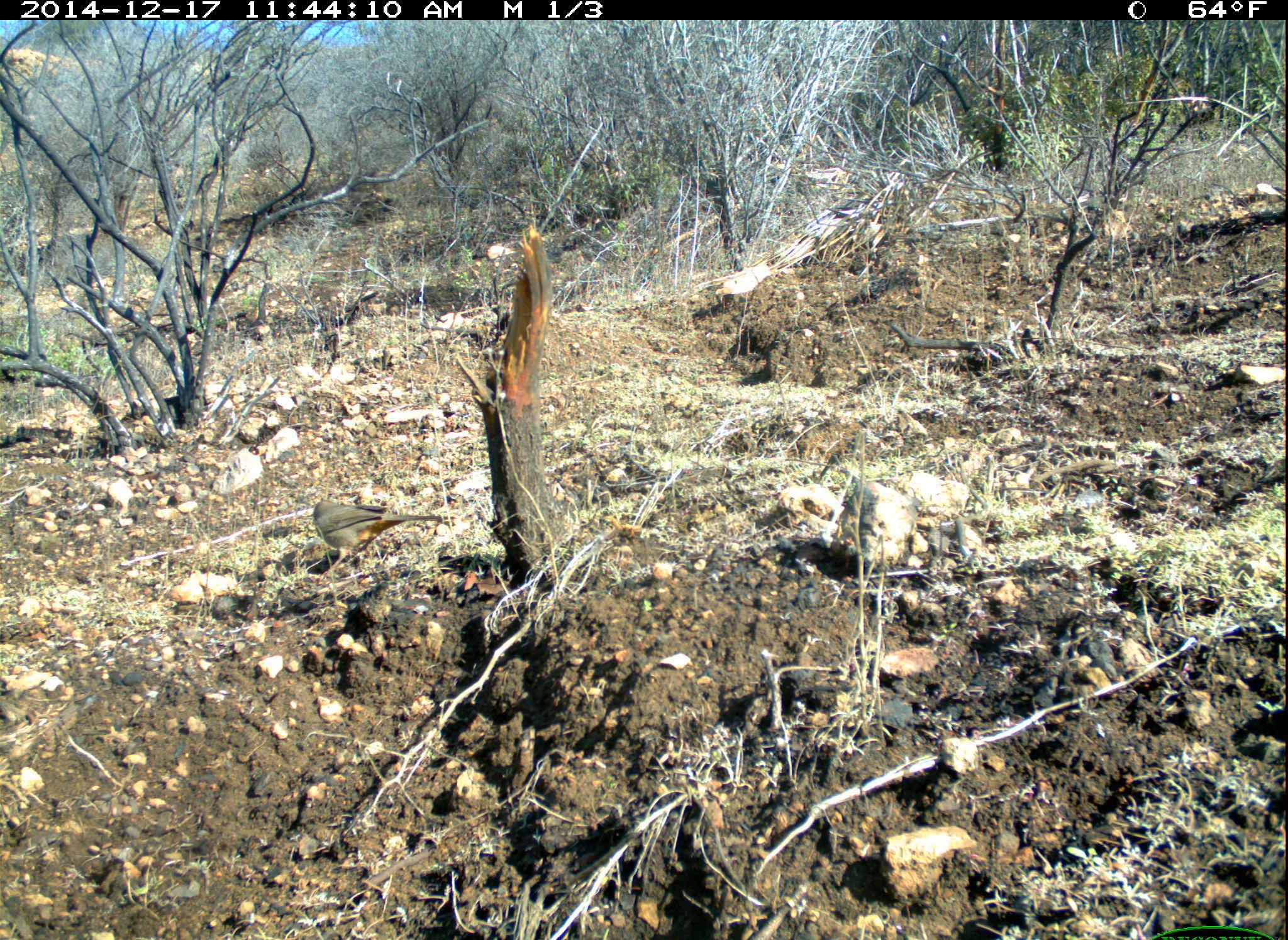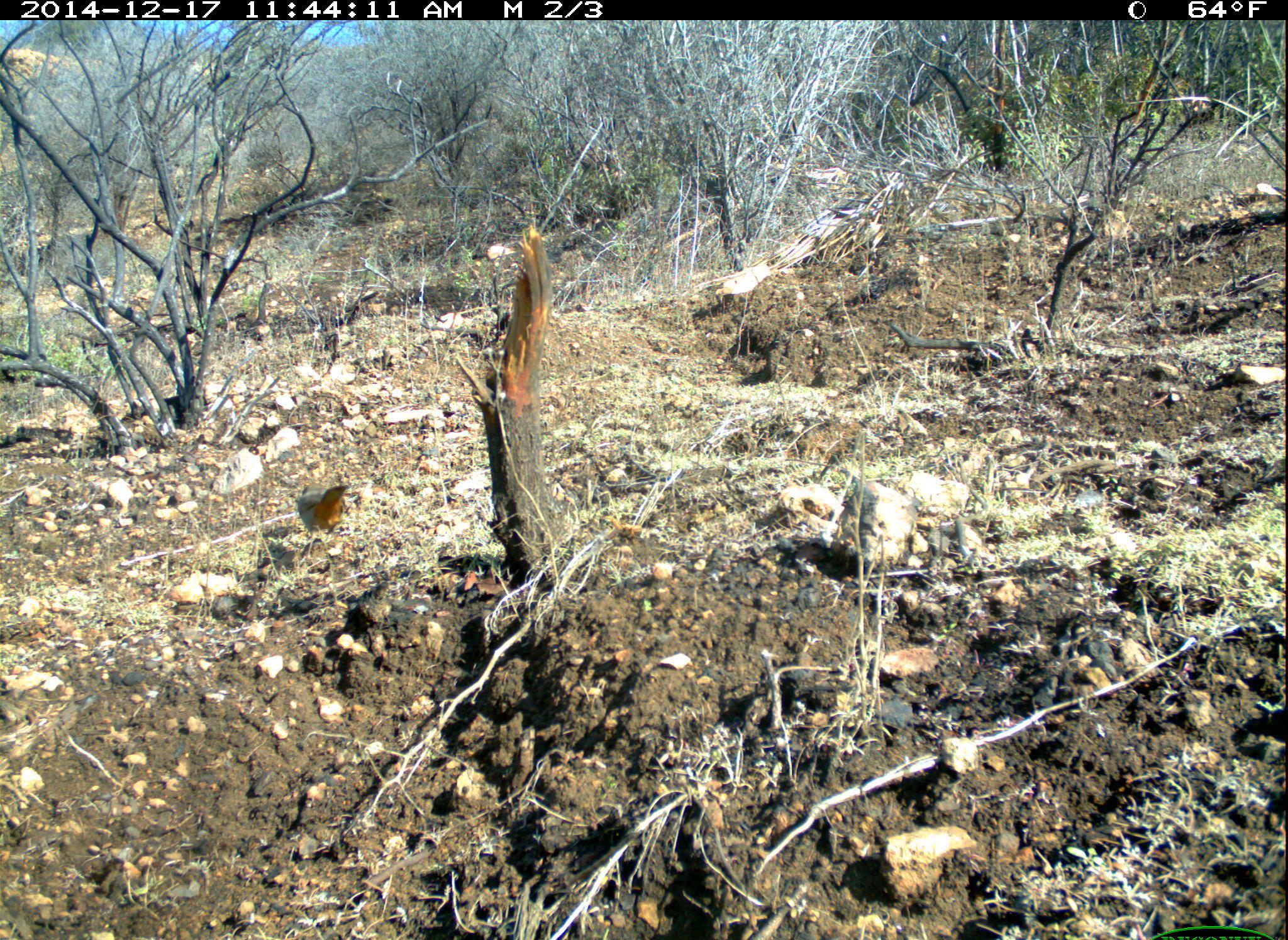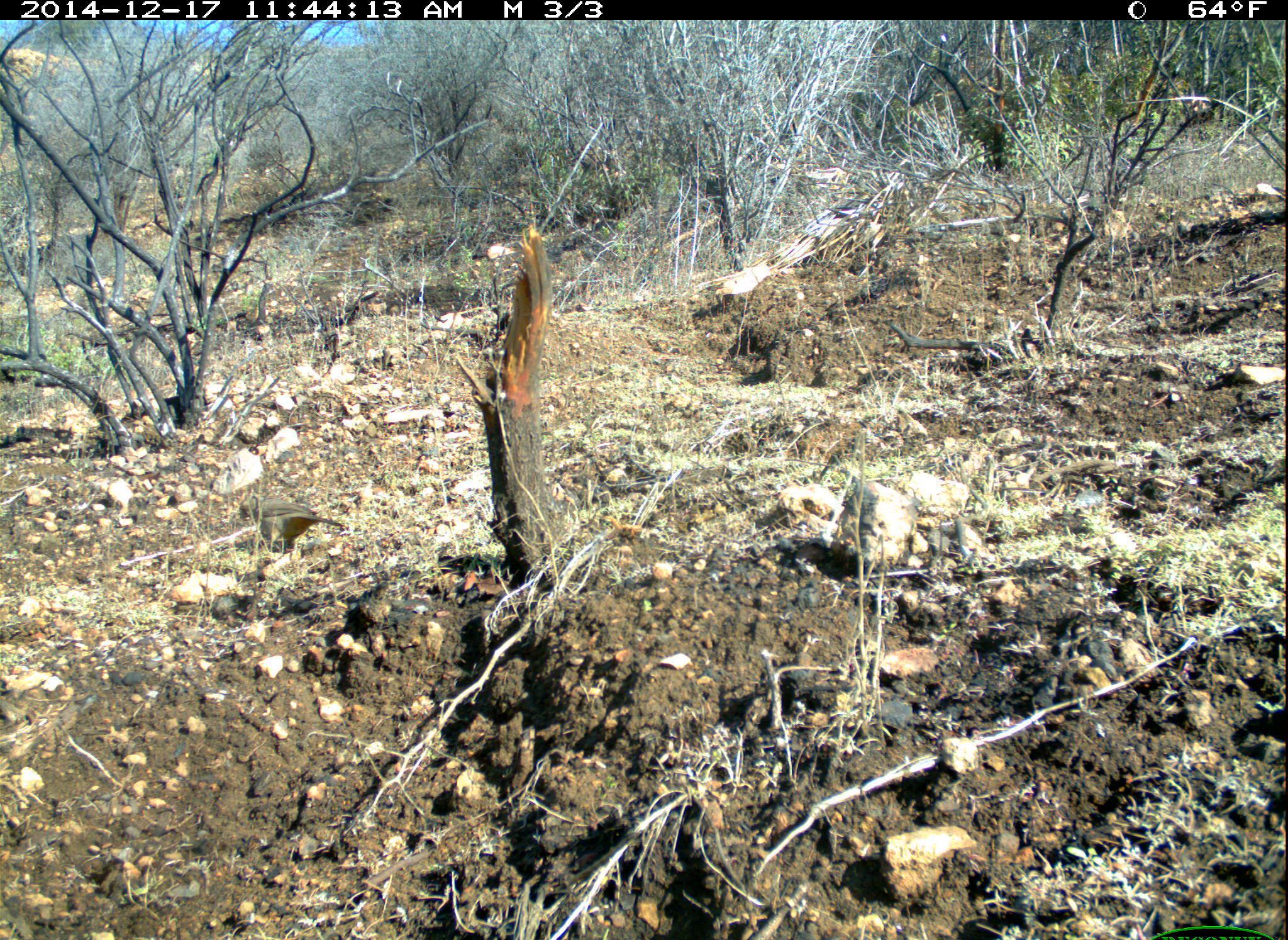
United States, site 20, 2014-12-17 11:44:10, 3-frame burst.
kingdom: Animalia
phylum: Chordata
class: Aves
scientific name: Aves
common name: bird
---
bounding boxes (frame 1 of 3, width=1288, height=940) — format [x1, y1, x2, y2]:
bird: [307, 500, 442, 579]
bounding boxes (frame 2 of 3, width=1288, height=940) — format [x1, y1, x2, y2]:
bird: [296, 481, 352, 559]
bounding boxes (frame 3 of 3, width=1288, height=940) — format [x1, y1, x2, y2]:
bird: [238, 495, 344, 559]